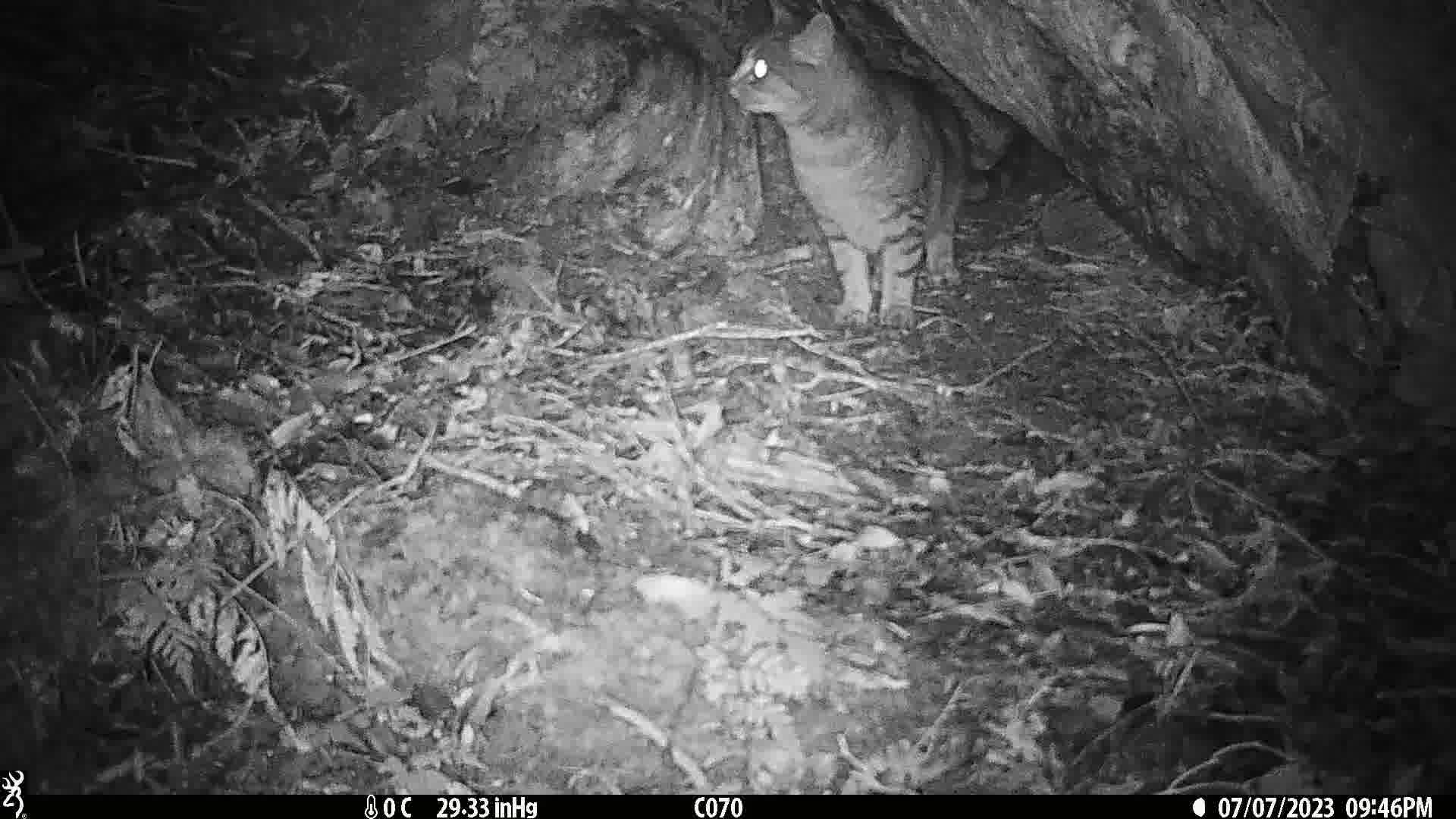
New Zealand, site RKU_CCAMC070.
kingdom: Animalia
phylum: Chordata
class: Mammalia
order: Carnivora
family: Felidae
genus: Felis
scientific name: Felis catus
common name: domestic cat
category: cat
Cat (domestic cat) (Felis catus).